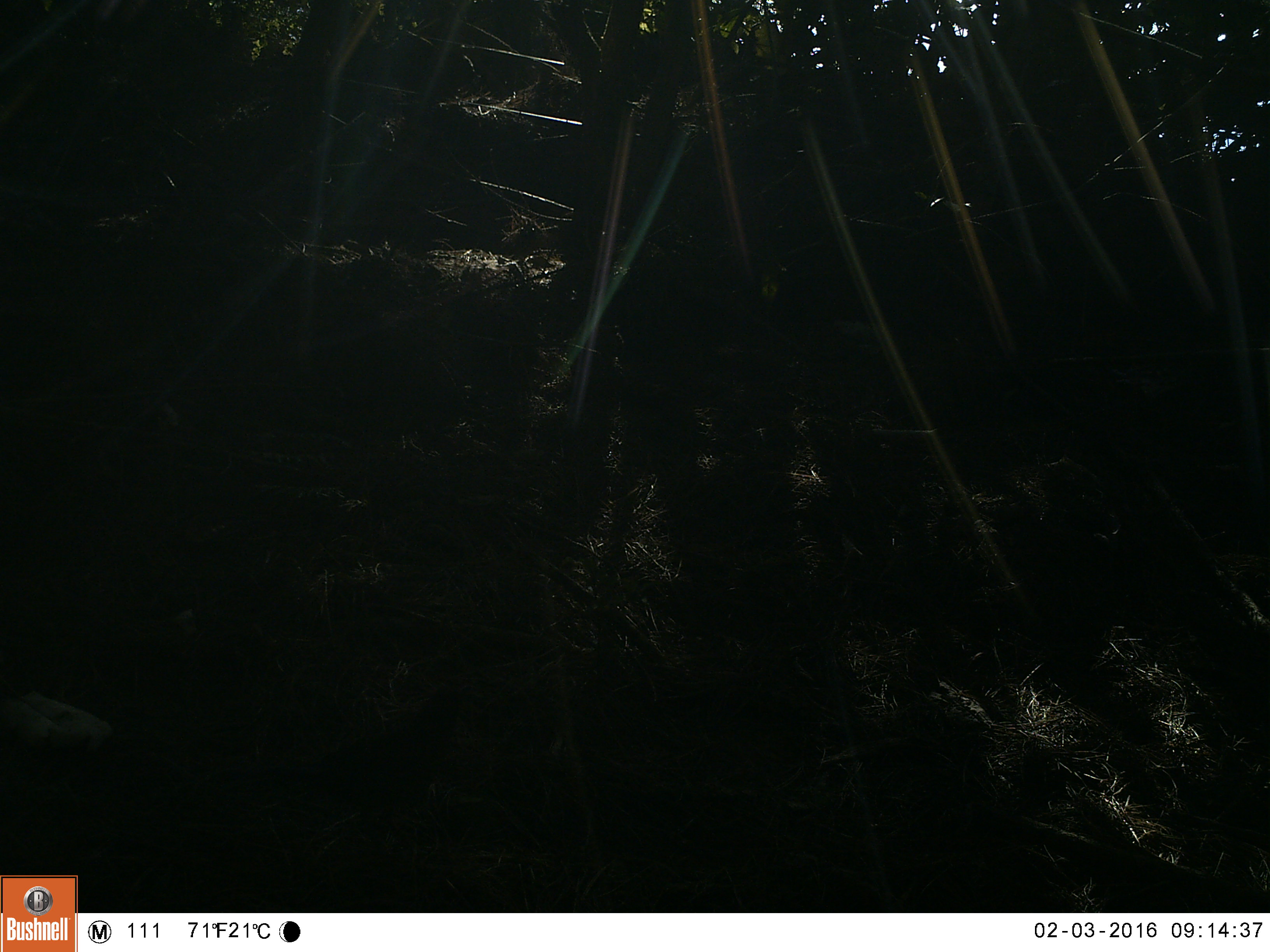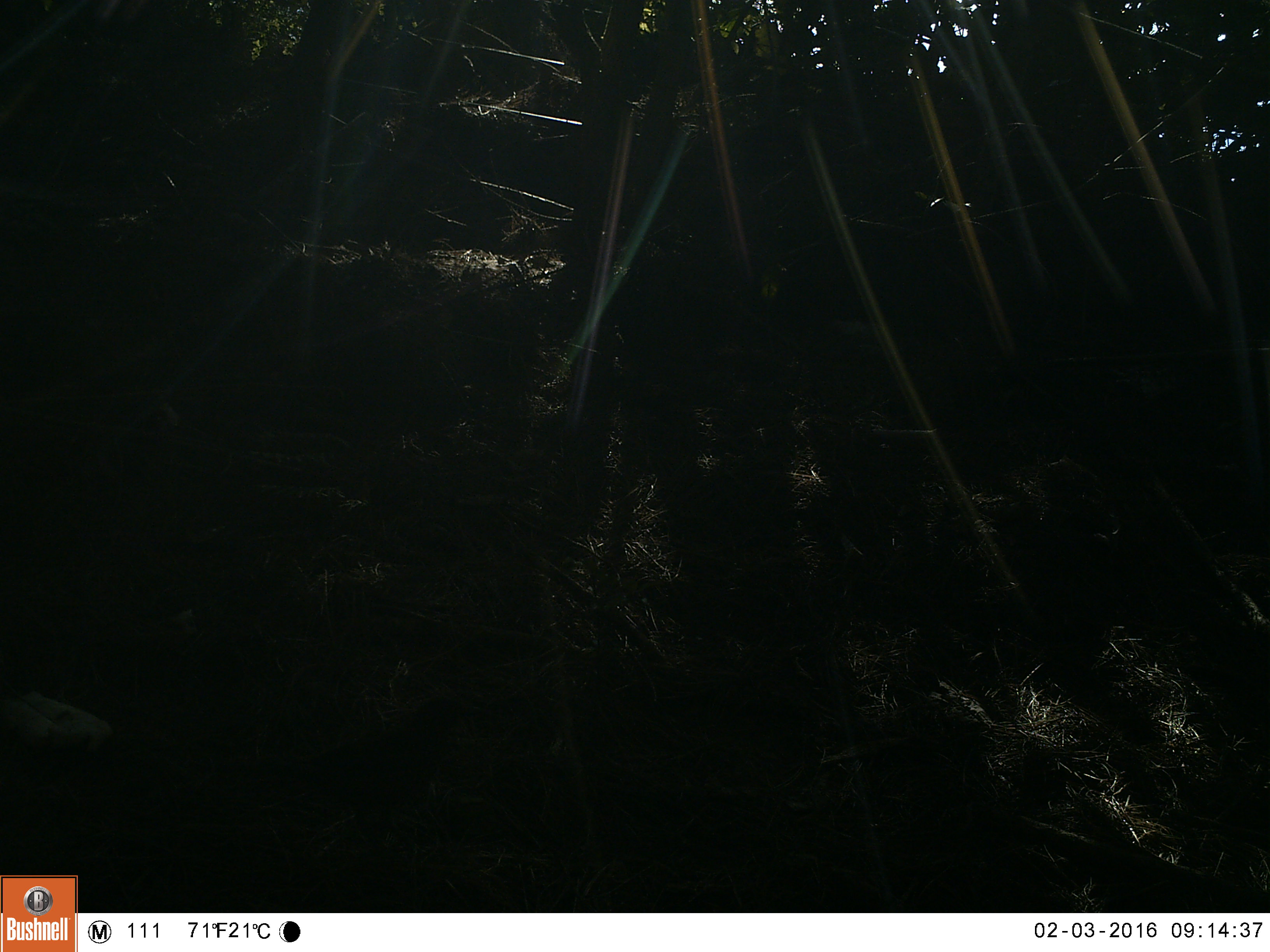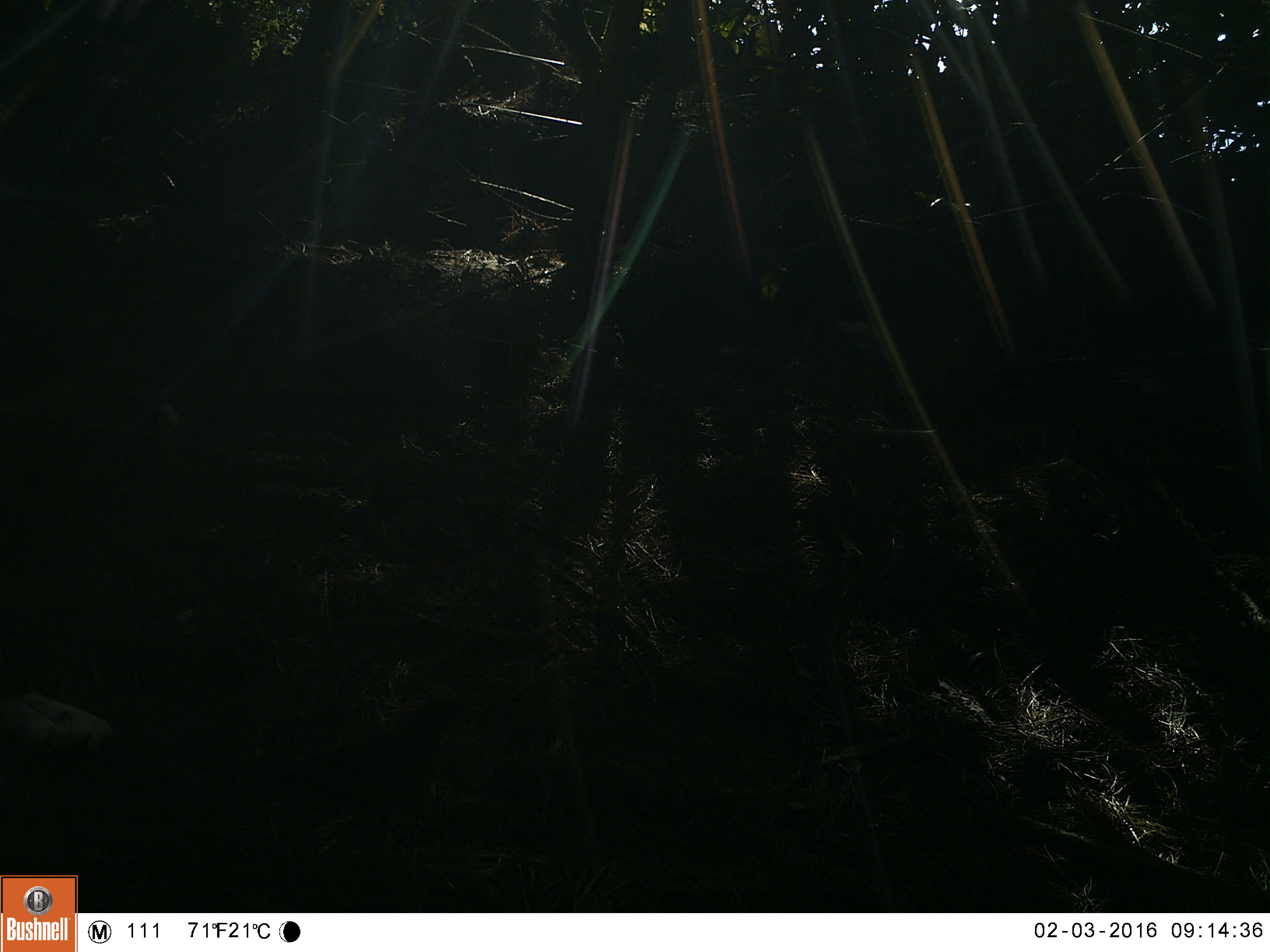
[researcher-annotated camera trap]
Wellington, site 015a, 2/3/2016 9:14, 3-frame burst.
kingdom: Animalia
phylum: Chordata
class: Aves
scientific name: Aves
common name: bird